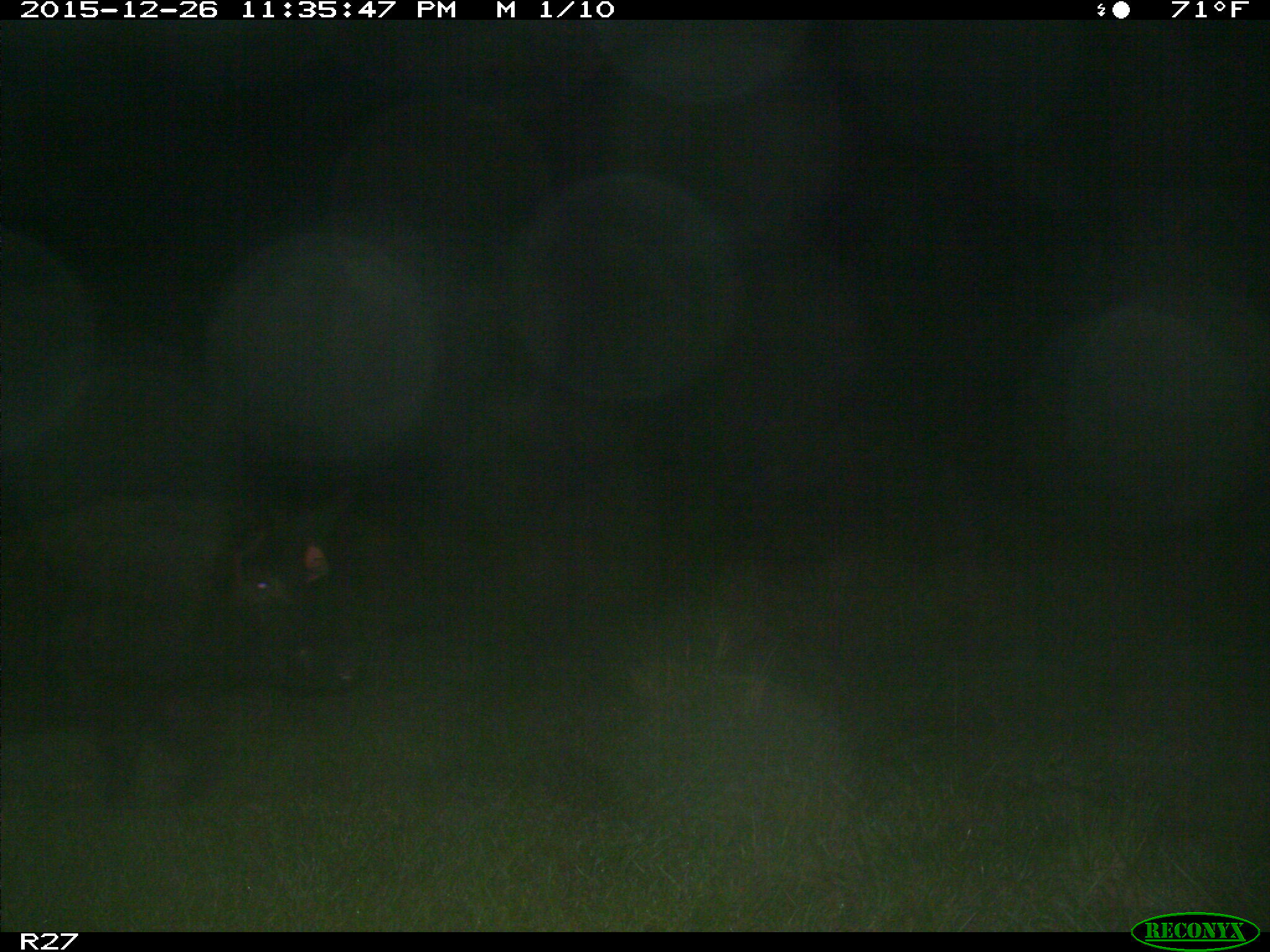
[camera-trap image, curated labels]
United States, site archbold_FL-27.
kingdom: Animalia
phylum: Chordata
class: Mammalia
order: Artiodactyla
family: Suidae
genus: Sus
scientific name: Sus scrofa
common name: wild boar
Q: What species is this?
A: Sus scrofa (wild boar).